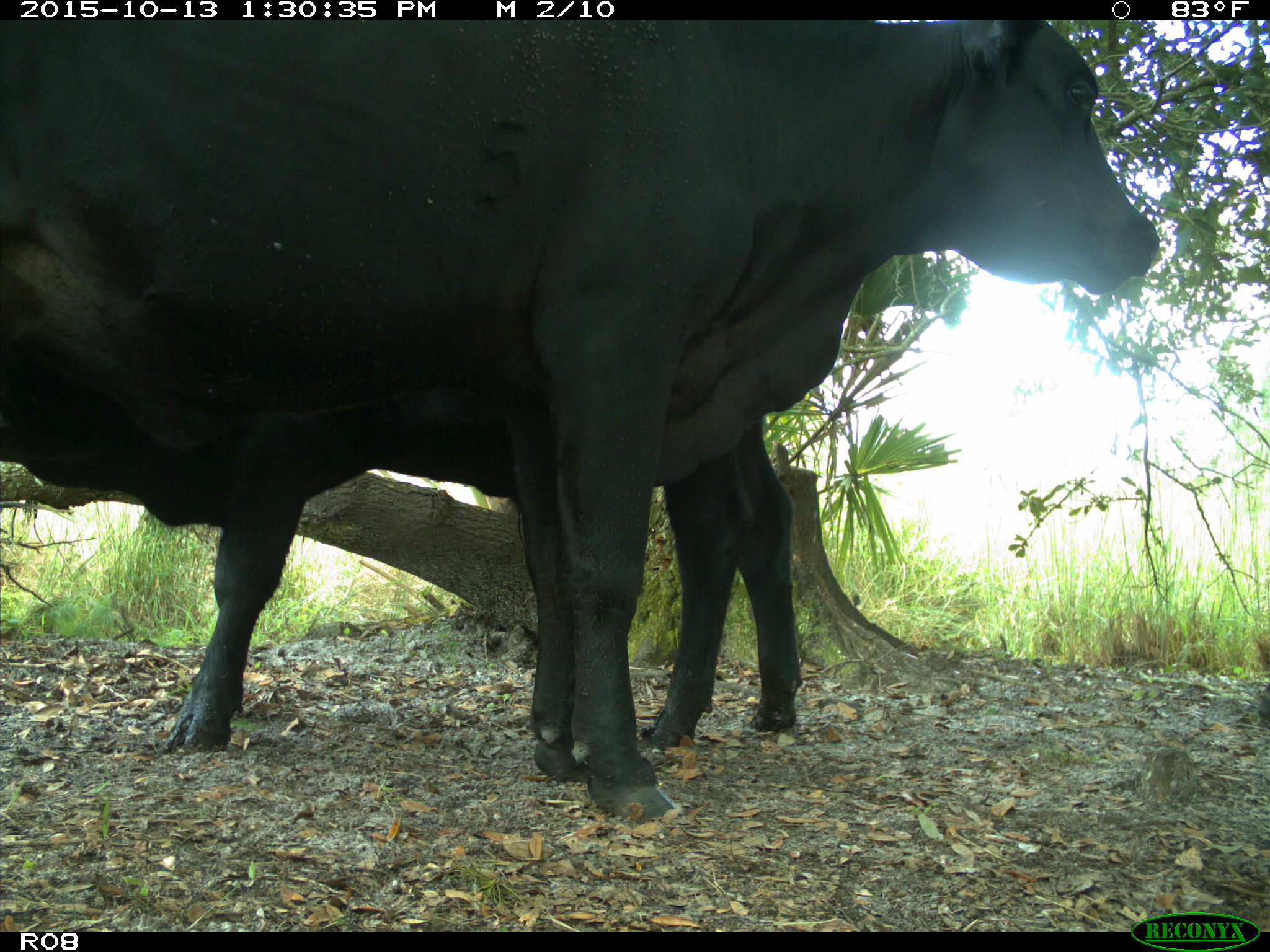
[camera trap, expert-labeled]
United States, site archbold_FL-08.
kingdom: Animalia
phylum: Chordata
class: Mammalia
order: Artiodactyla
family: Bovidae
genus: Bos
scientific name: Bos taurus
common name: domestic cow